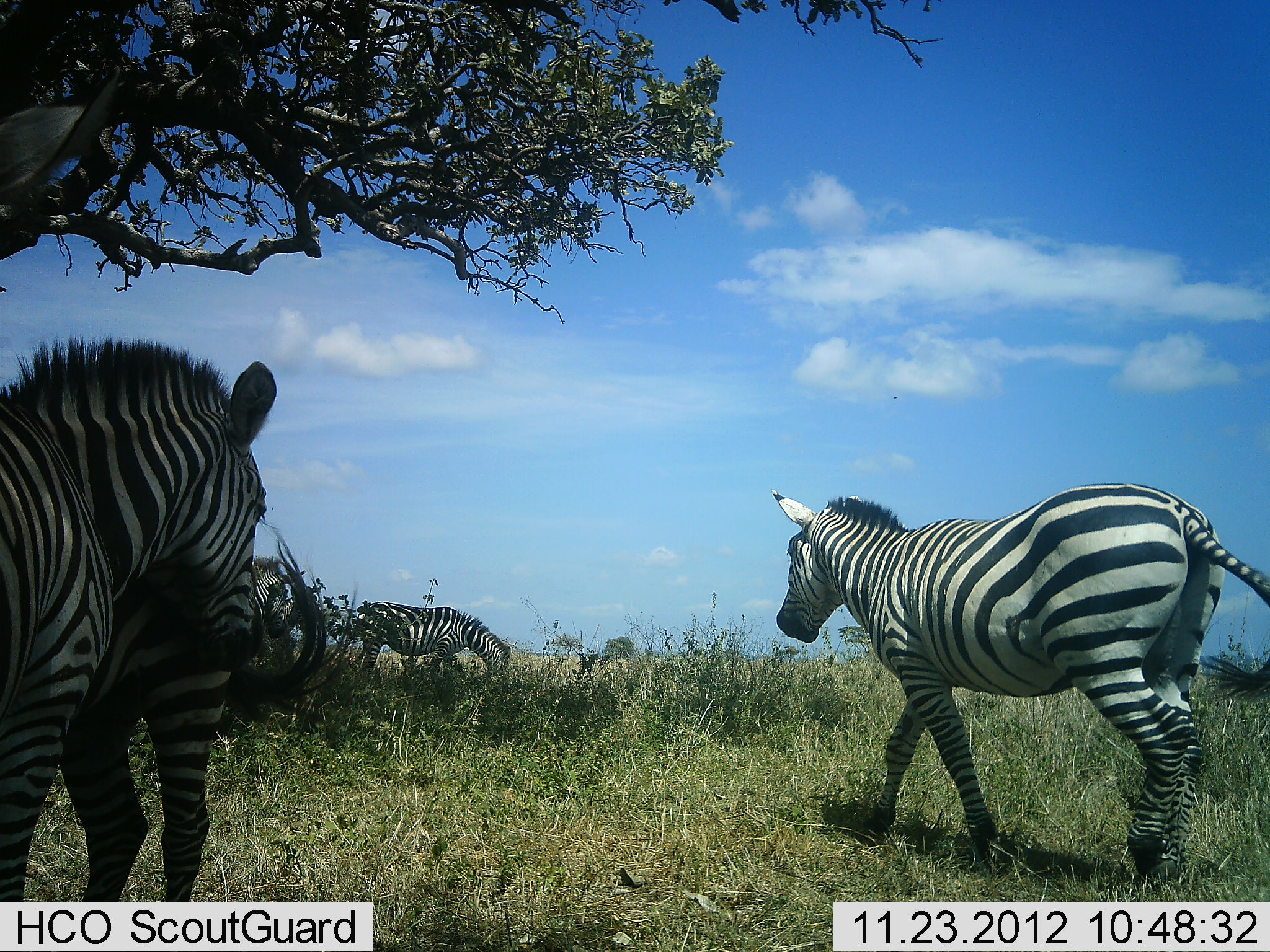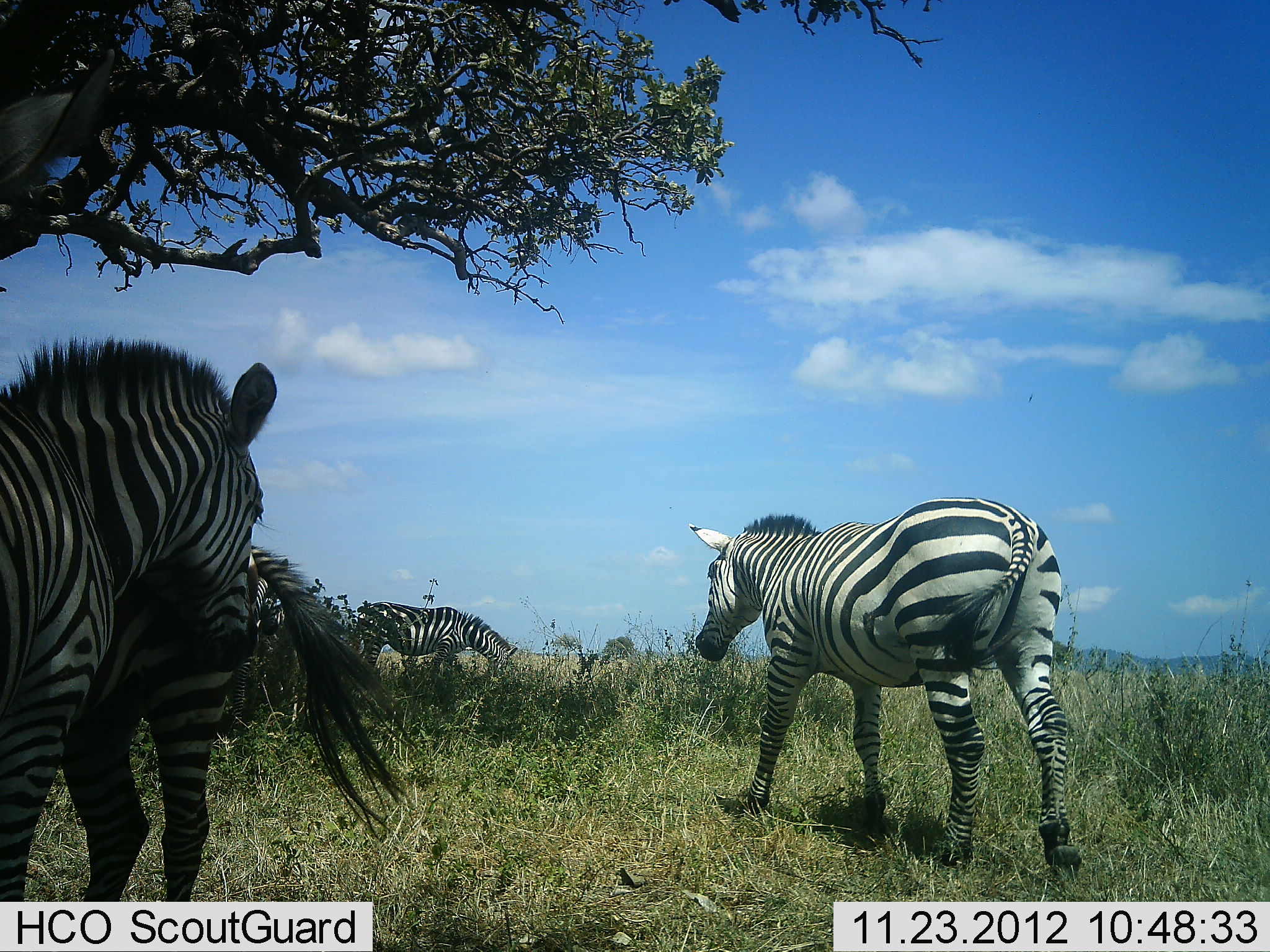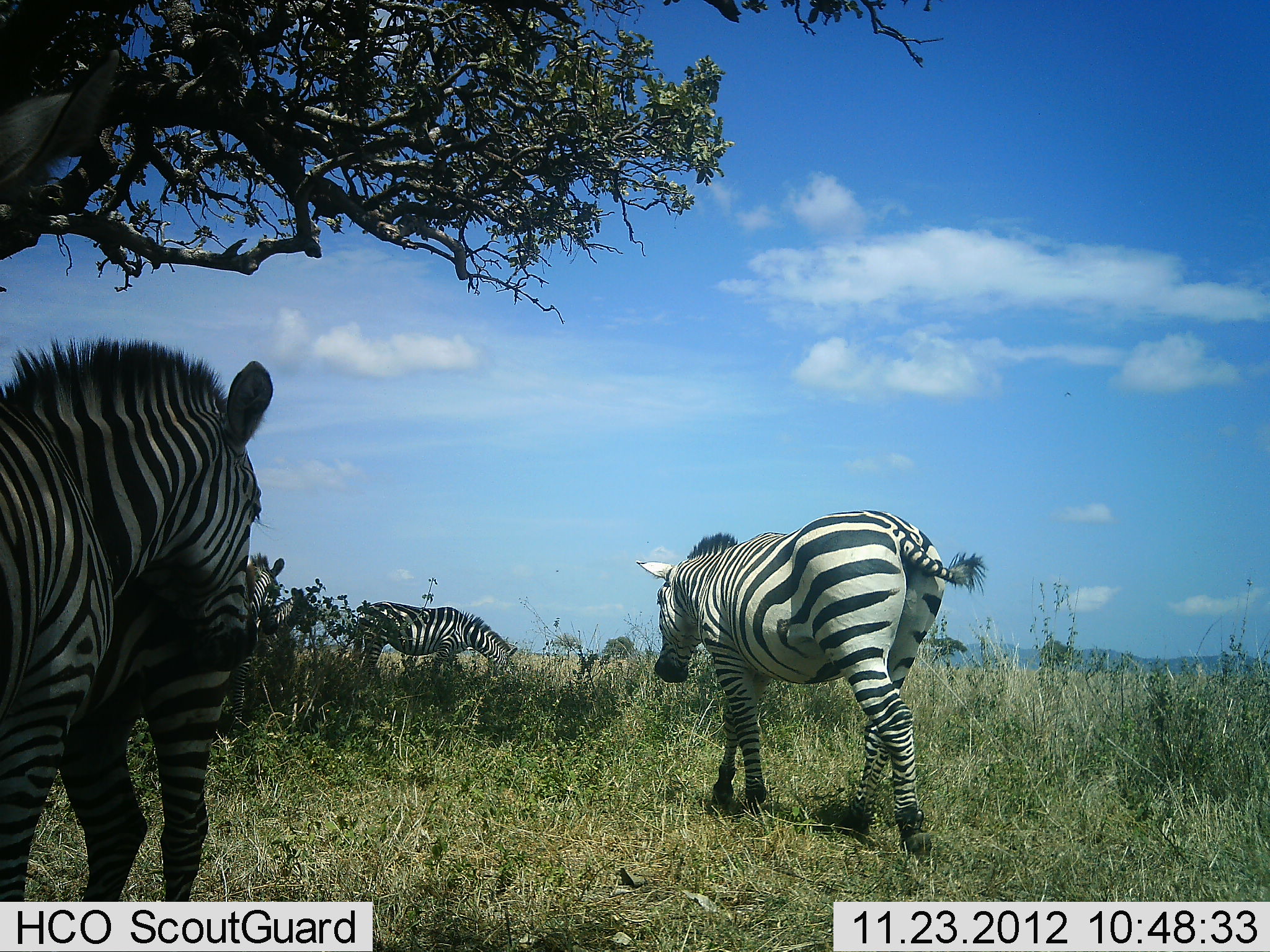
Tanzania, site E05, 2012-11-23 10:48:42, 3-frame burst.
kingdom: Animalia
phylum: Chordata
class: Mammalia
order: Perissodactyla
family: Equidae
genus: Equus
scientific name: Equus quagga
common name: plains zebra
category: zebra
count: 5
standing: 90%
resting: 10%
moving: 90%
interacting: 10%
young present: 0%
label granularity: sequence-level